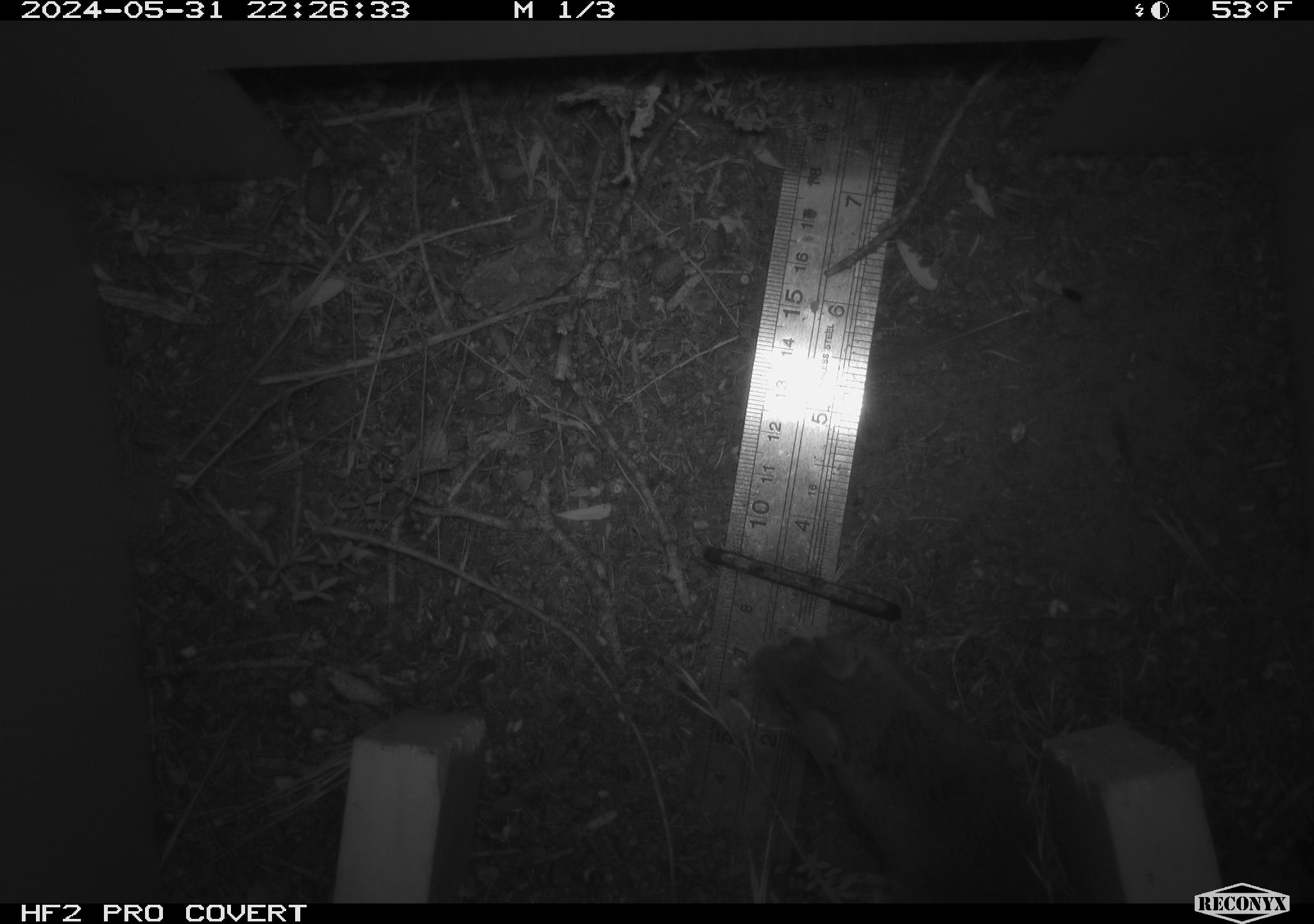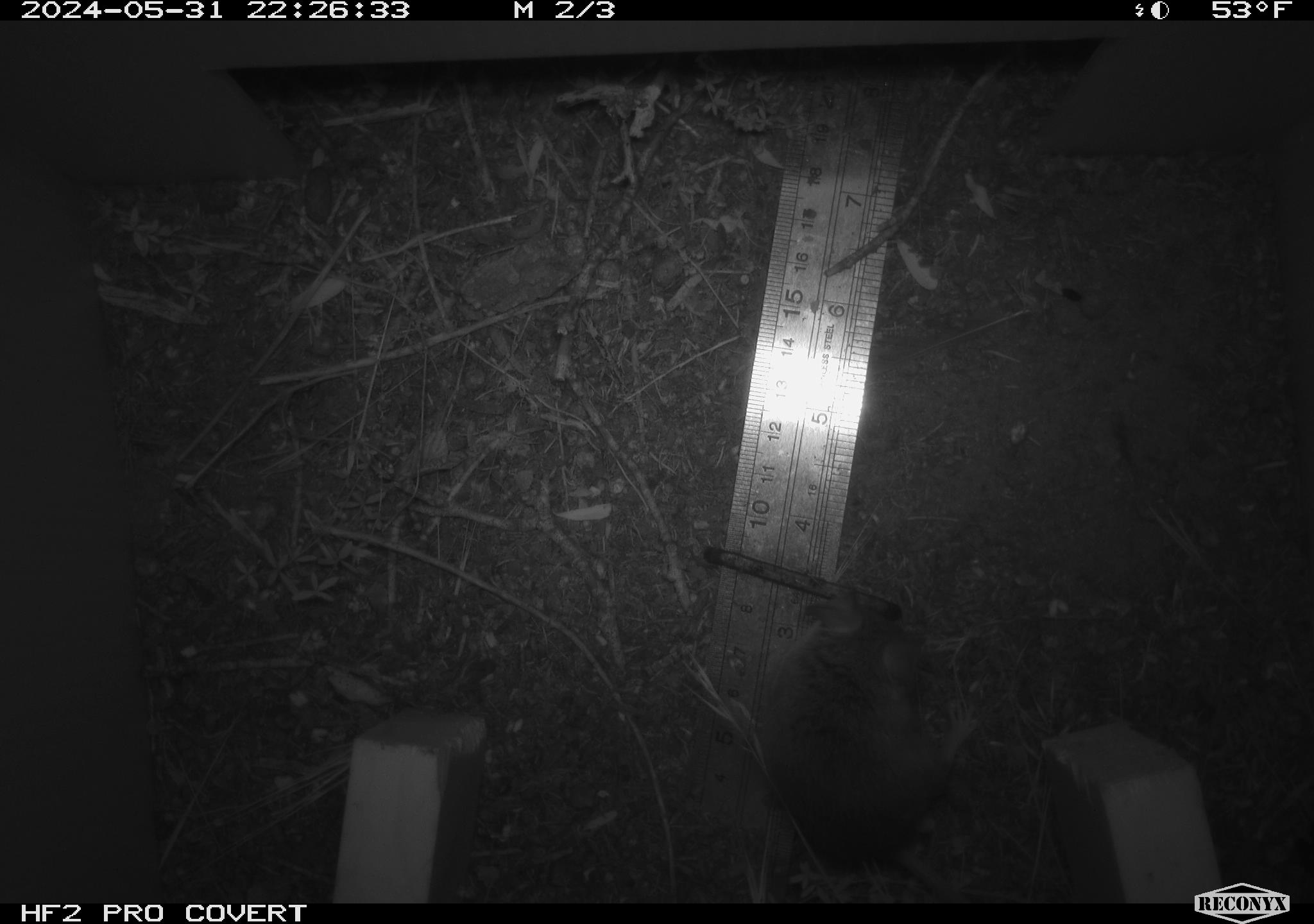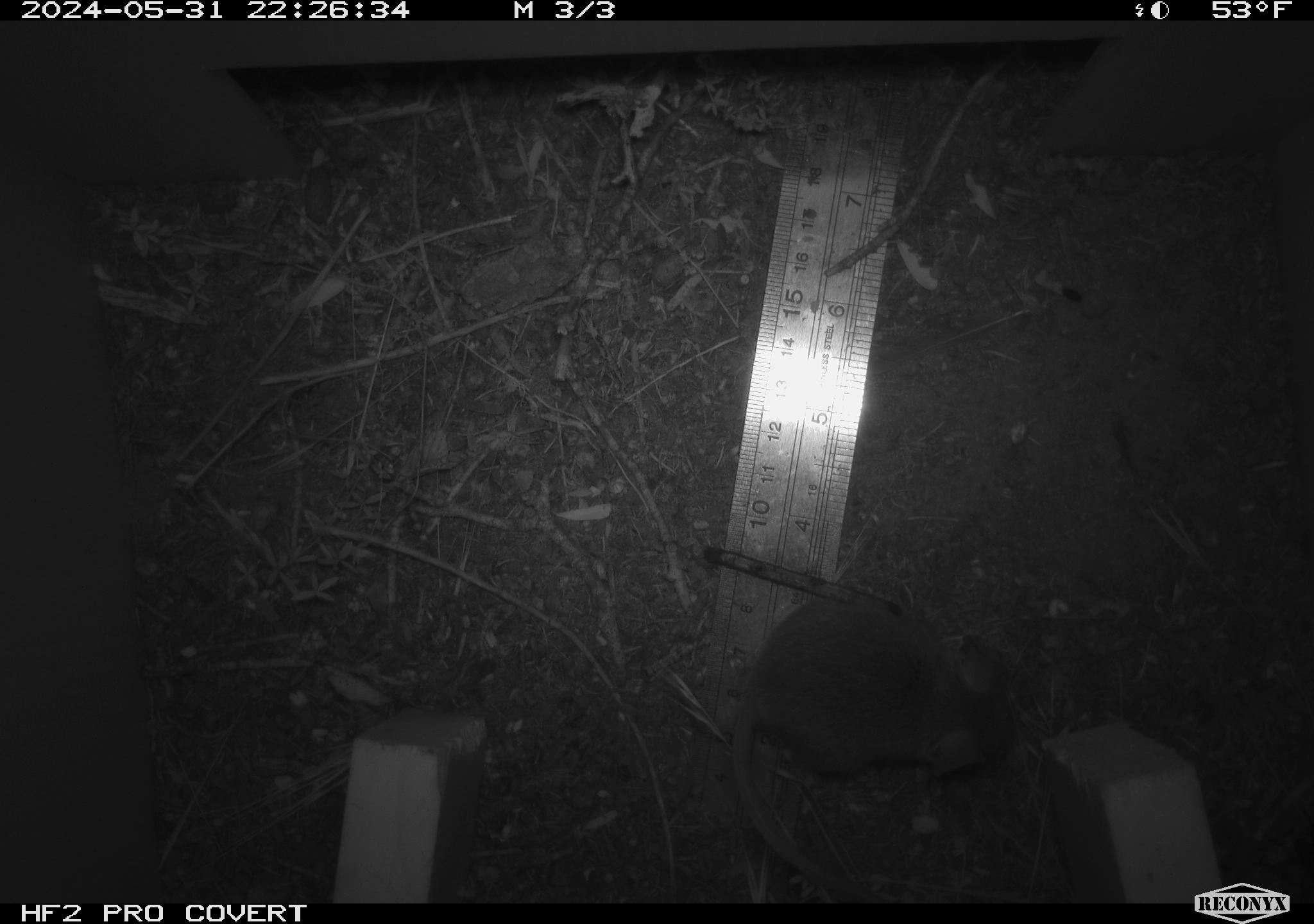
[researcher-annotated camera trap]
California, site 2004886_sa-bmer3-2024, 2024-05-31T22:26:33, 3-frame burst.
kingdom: Animalia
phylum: Chordata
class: Mammalia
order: Rodentia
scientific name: Rodentia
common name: mouse species